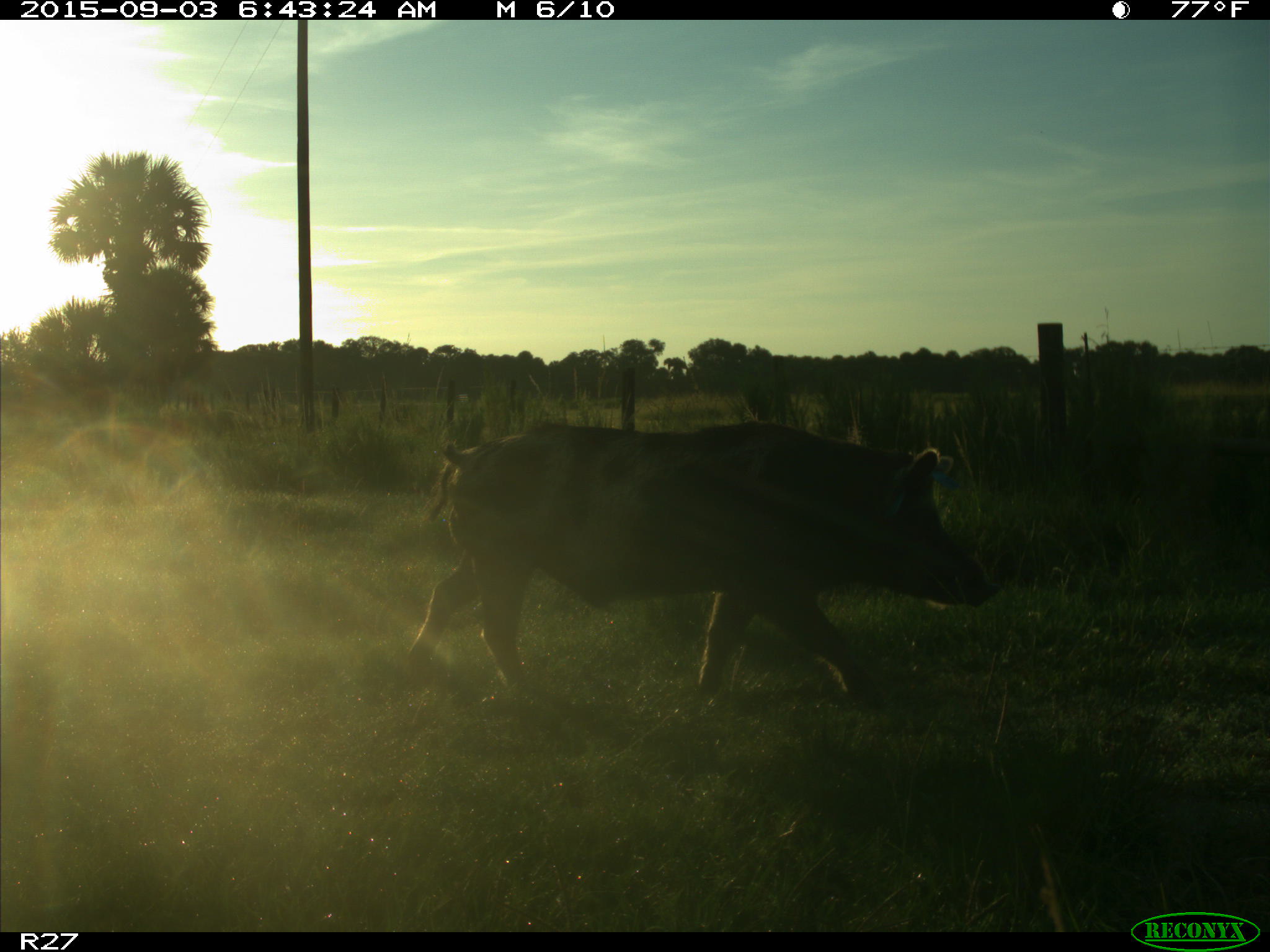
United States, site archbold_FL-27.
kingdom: Animalia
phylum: Chordata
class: Mammalia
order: Artiodactyla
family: Suidae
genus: Sus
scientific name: Sus scrofa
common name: wild boar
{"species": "Sus scrofa (wild boar)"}